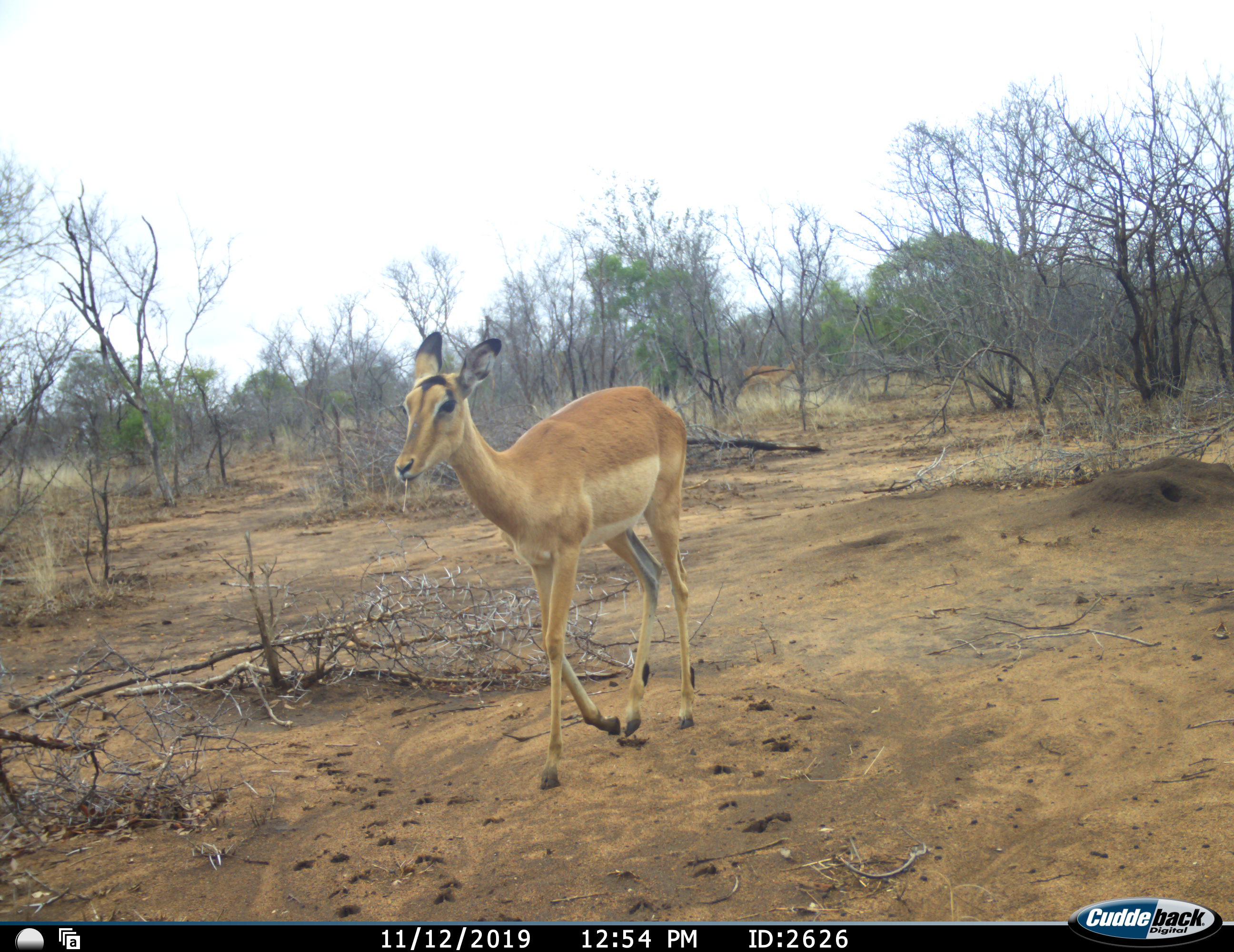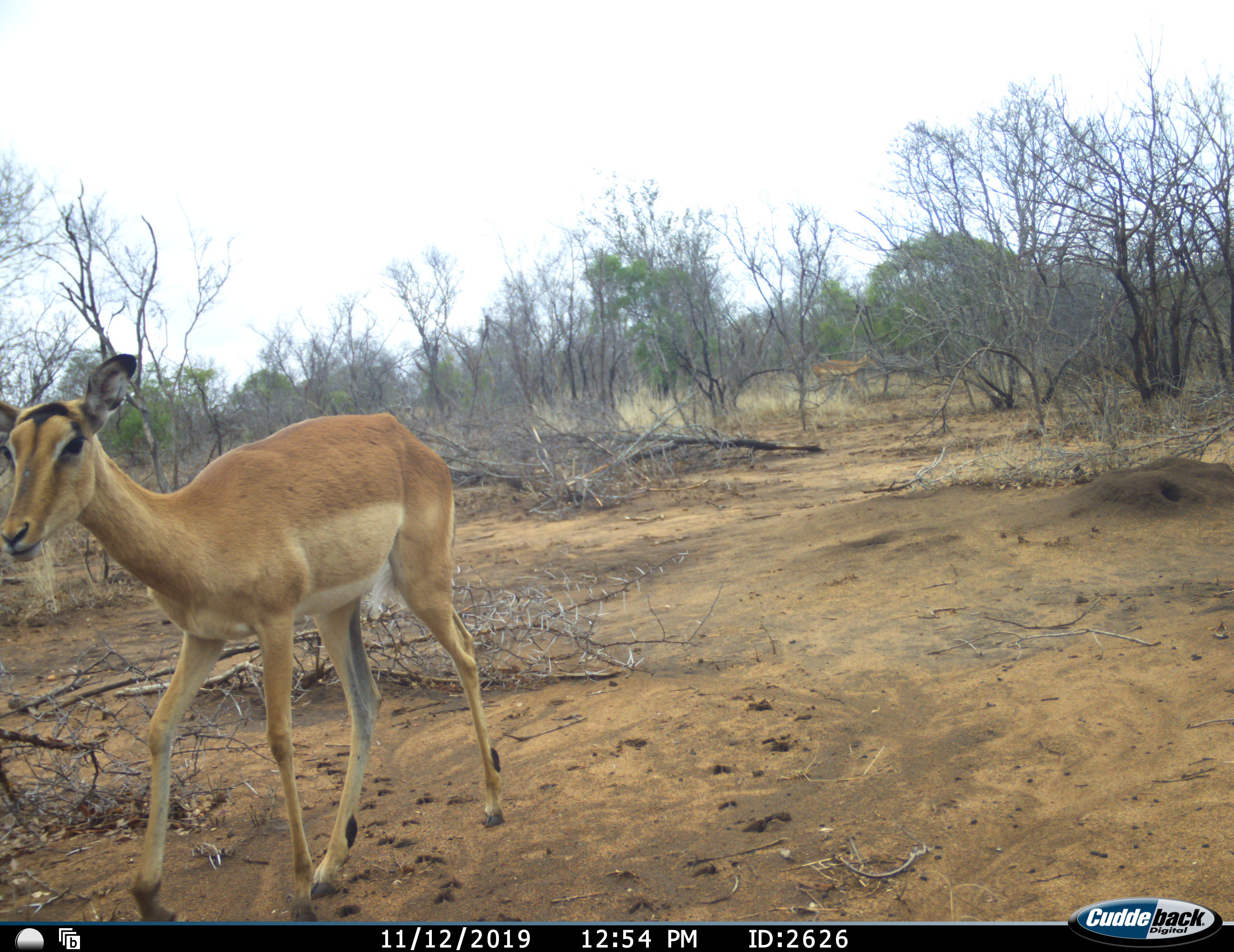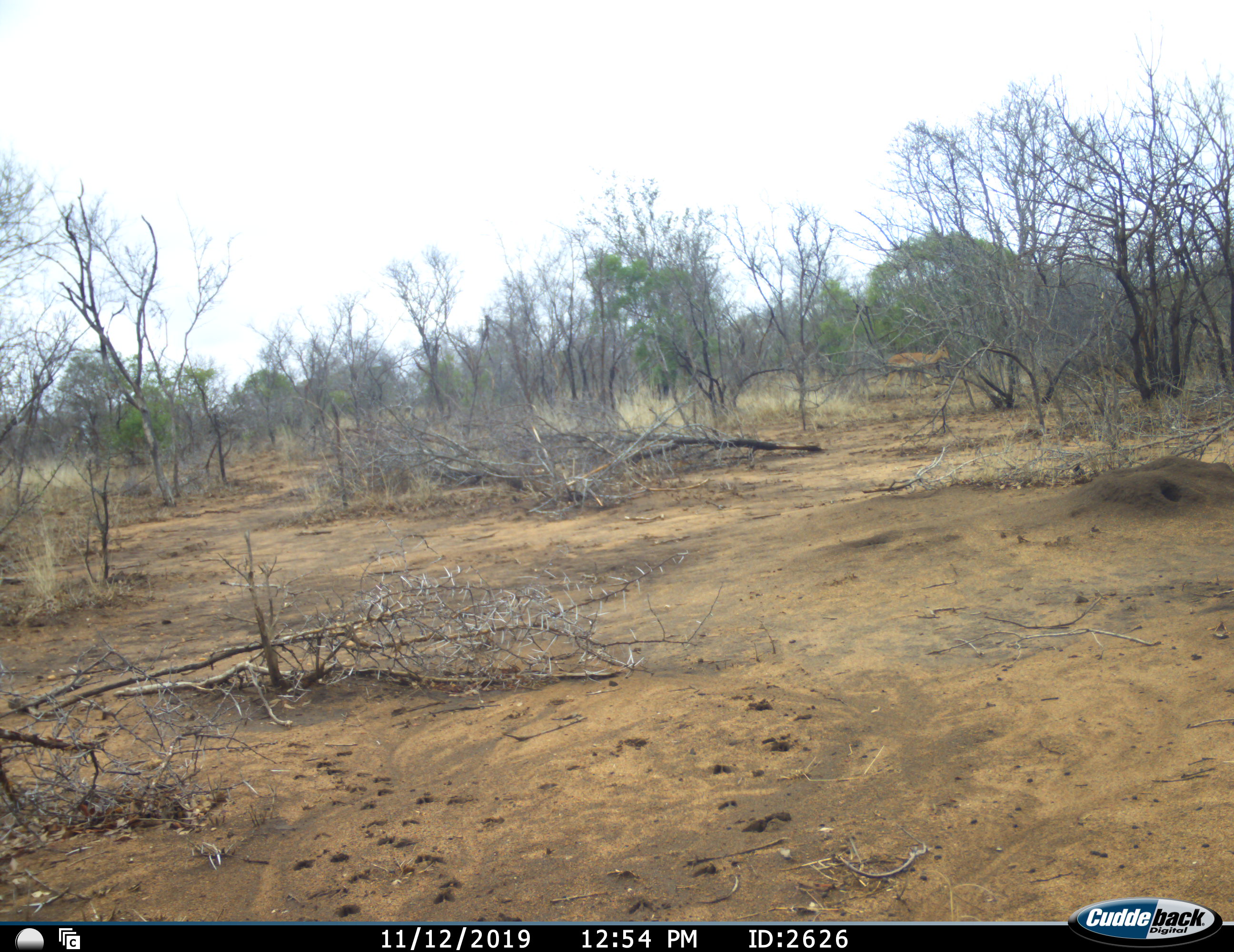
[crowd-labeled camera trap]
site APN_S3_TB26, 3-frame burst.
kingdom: Animalia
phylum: Chordata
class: Mammalia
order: Artiodactyla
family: Bovidae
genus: Aepyceros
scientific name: Aepyceros melampus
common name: impala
Impala (Aepyceros melampus), count 2. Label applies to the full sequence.